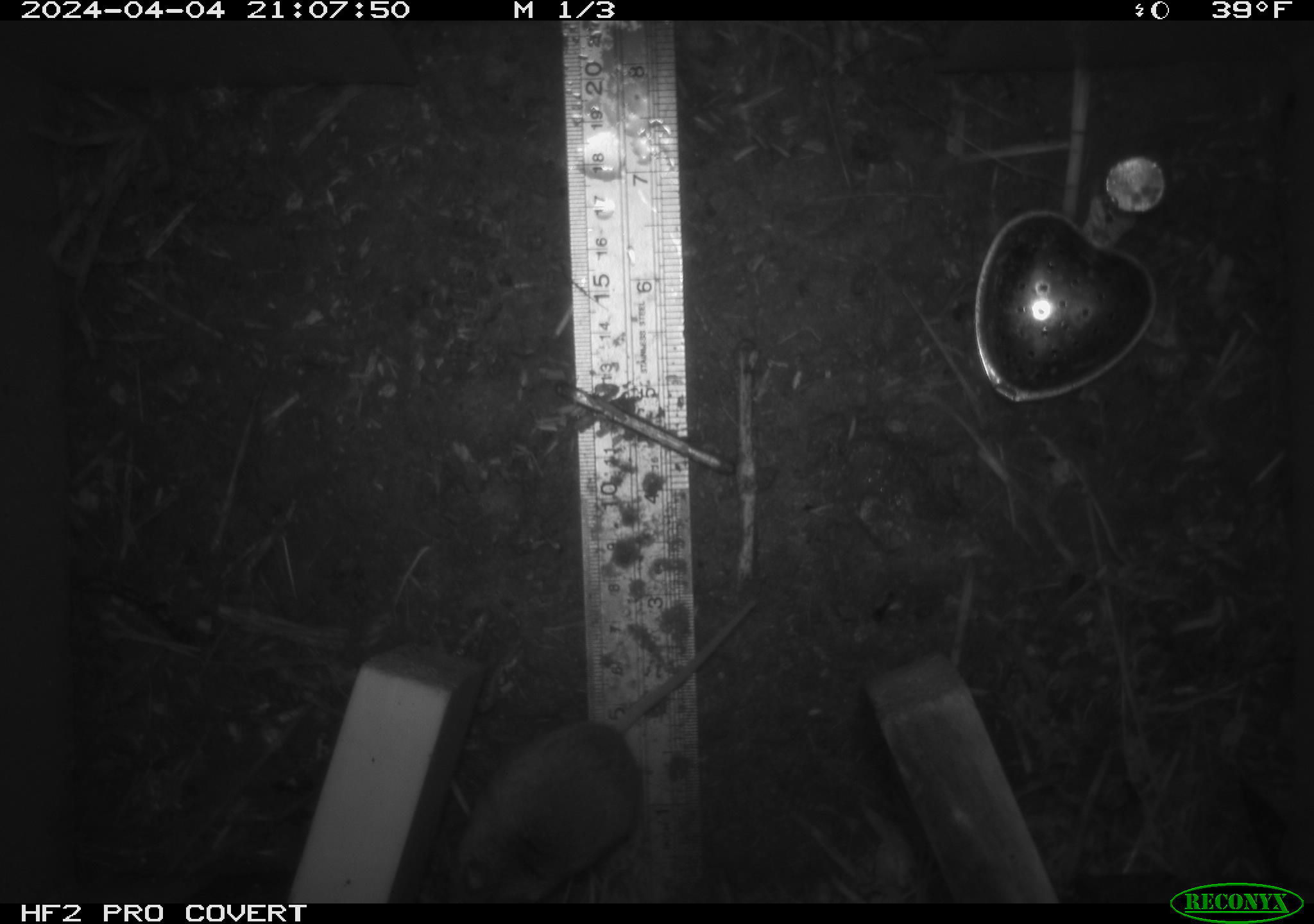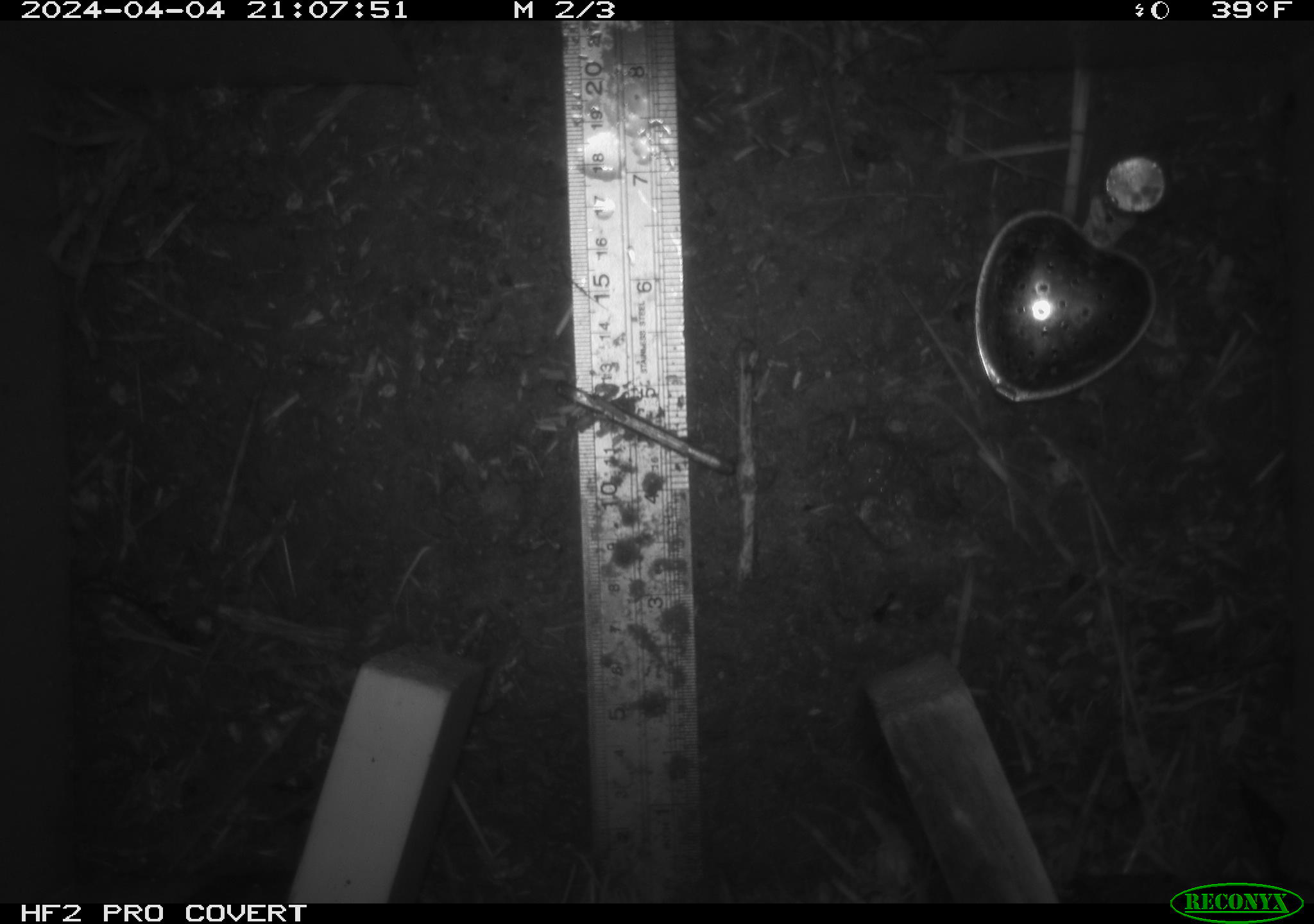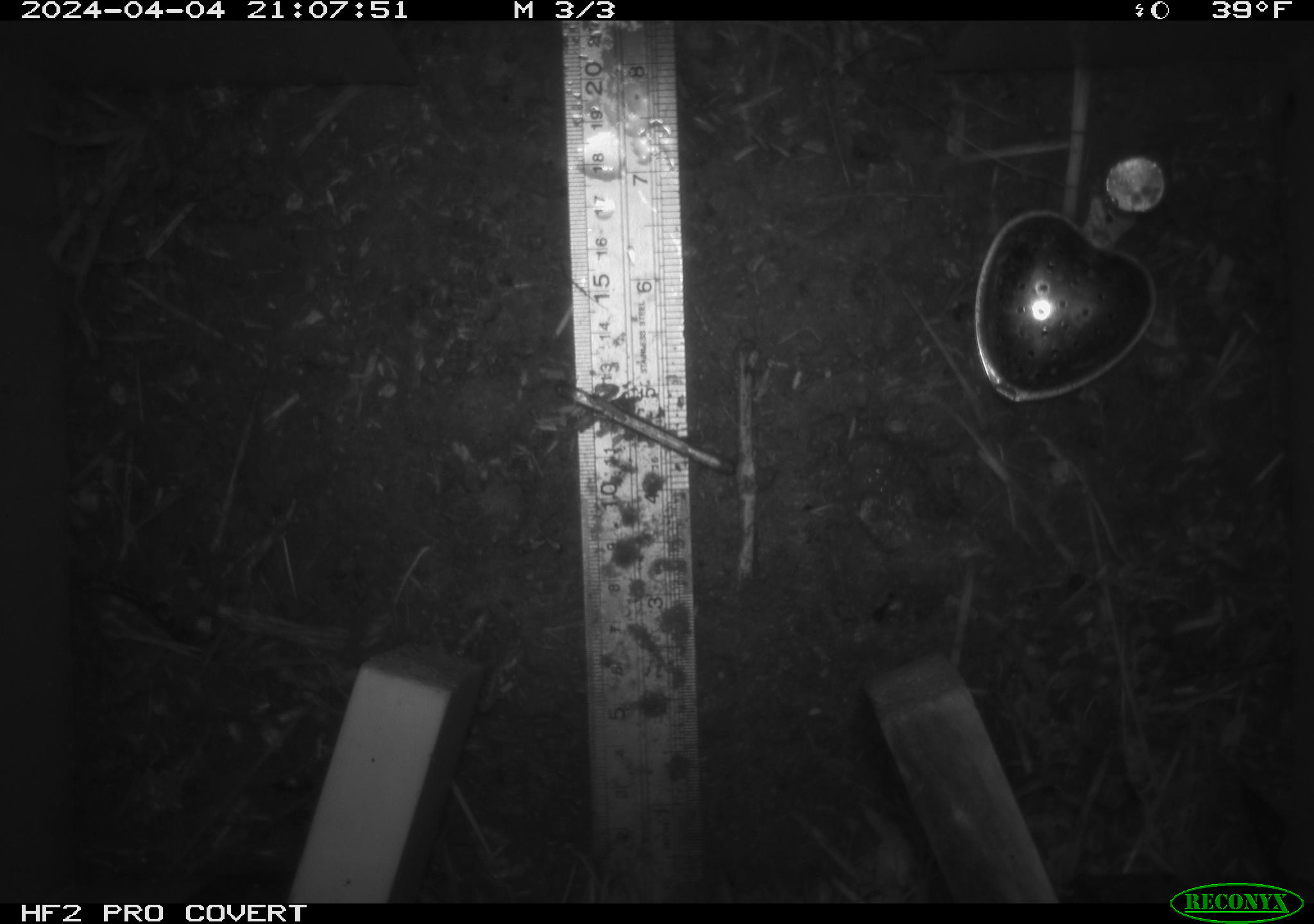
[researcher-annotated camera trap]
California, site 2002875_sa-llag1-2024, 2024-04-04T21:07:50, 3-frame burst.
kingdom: Animalia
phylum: Chordata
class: Mammalia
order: Rodentia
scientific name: Rodentia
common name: mouse species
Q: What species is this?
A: Mouse species (Rodentia).